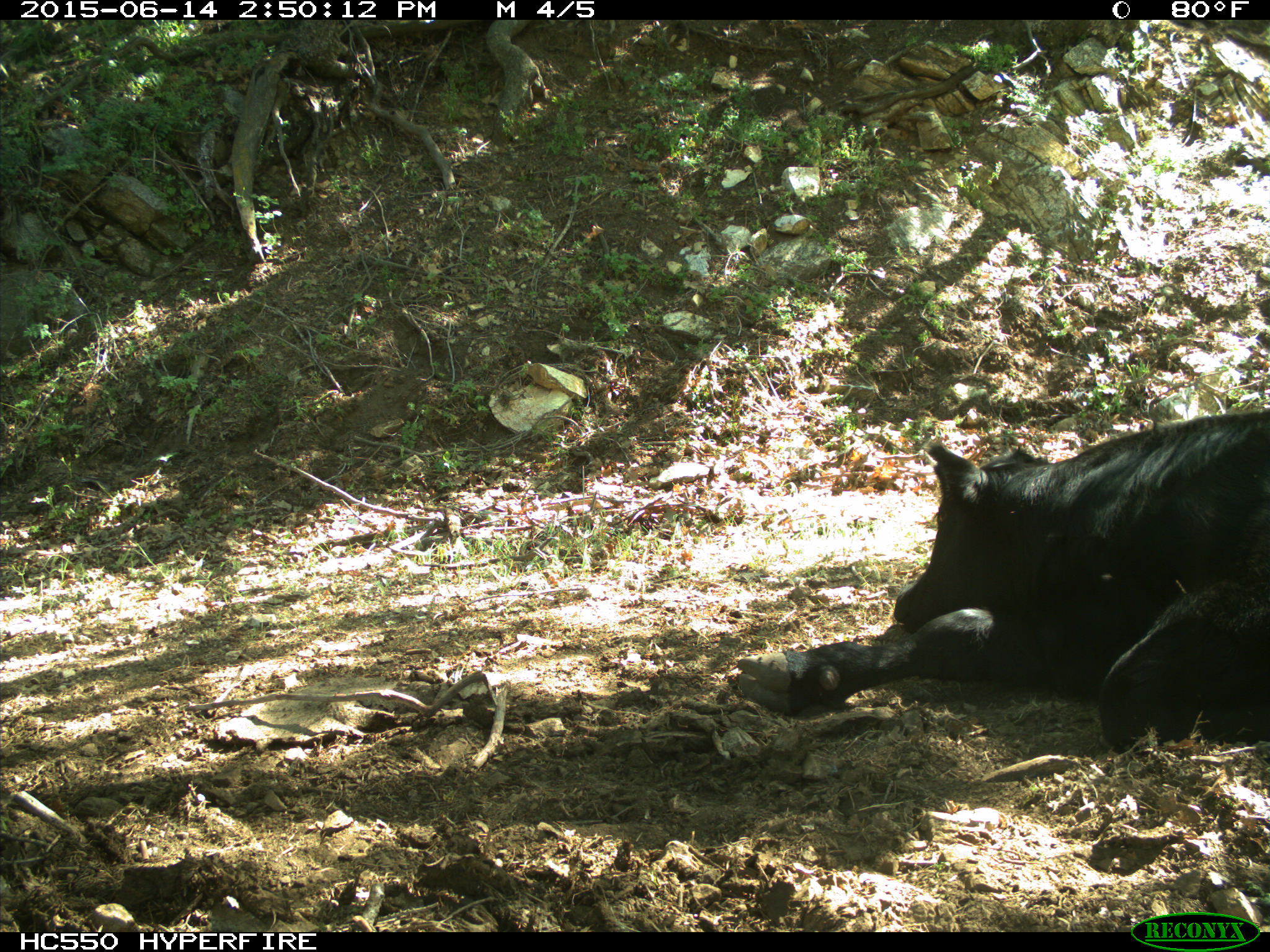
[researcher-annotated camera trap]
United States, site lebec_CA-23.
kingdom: Animalia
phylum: Chordata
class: Mammalia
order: Artiodactyla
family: Bovidae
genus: Bos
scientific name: Bos taurus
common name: domestic cow